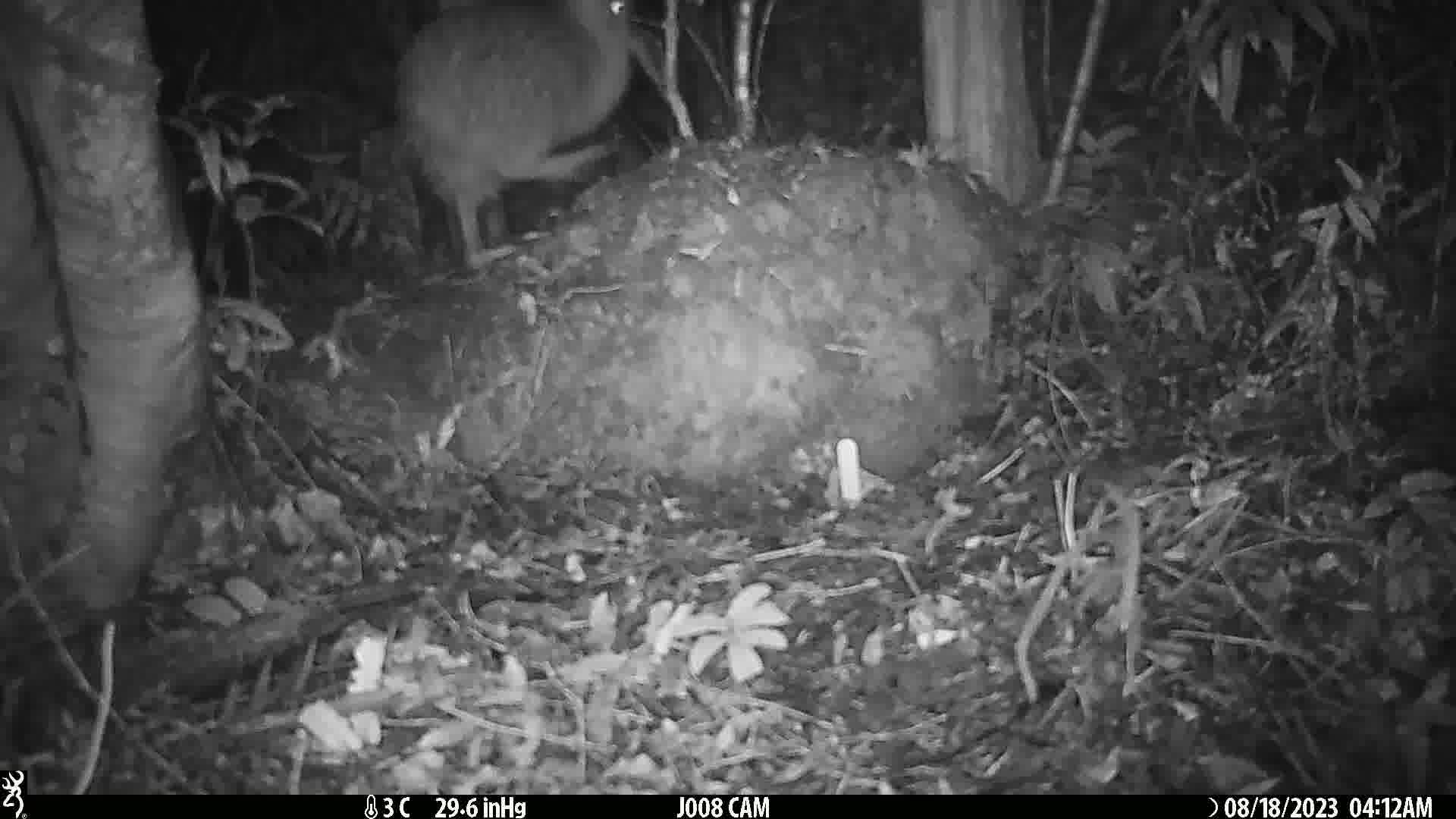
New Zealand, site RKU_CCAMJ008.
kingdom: Animalia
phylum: Chordata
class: Aves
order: Apterygiformes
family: Apterygidae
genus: Apteryx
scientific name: Apteryx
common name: kiwi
Kiwi (Apteryx).